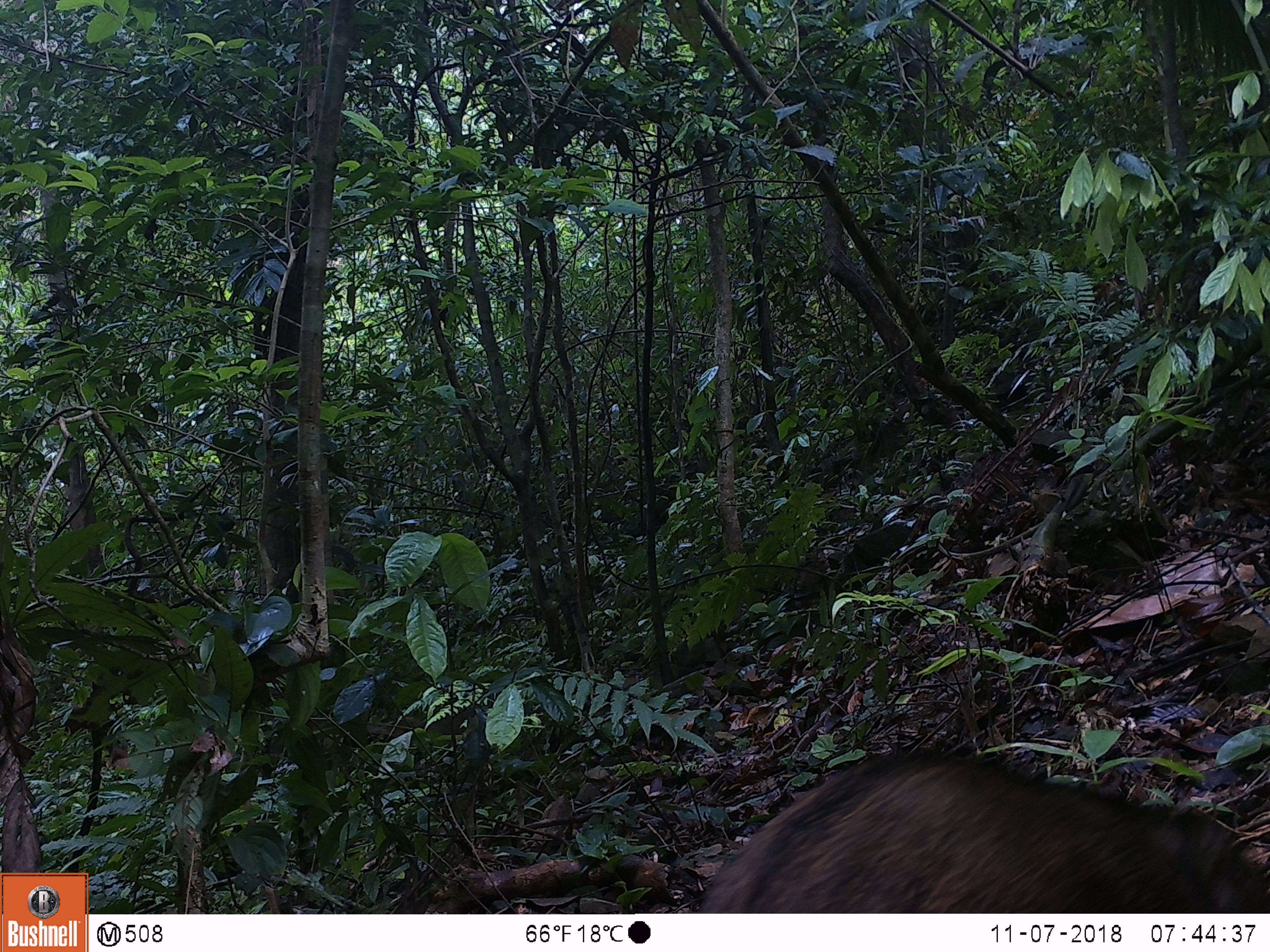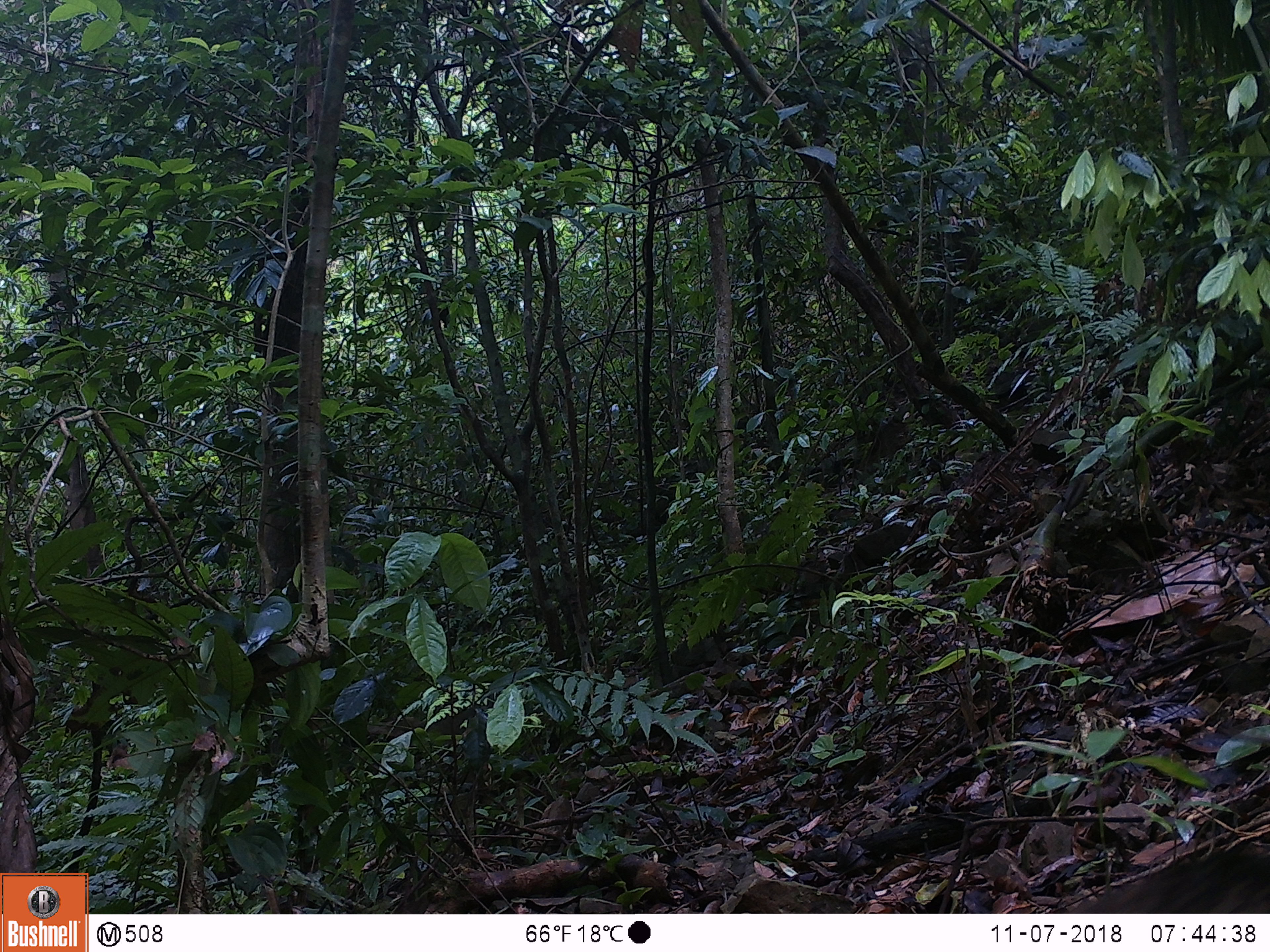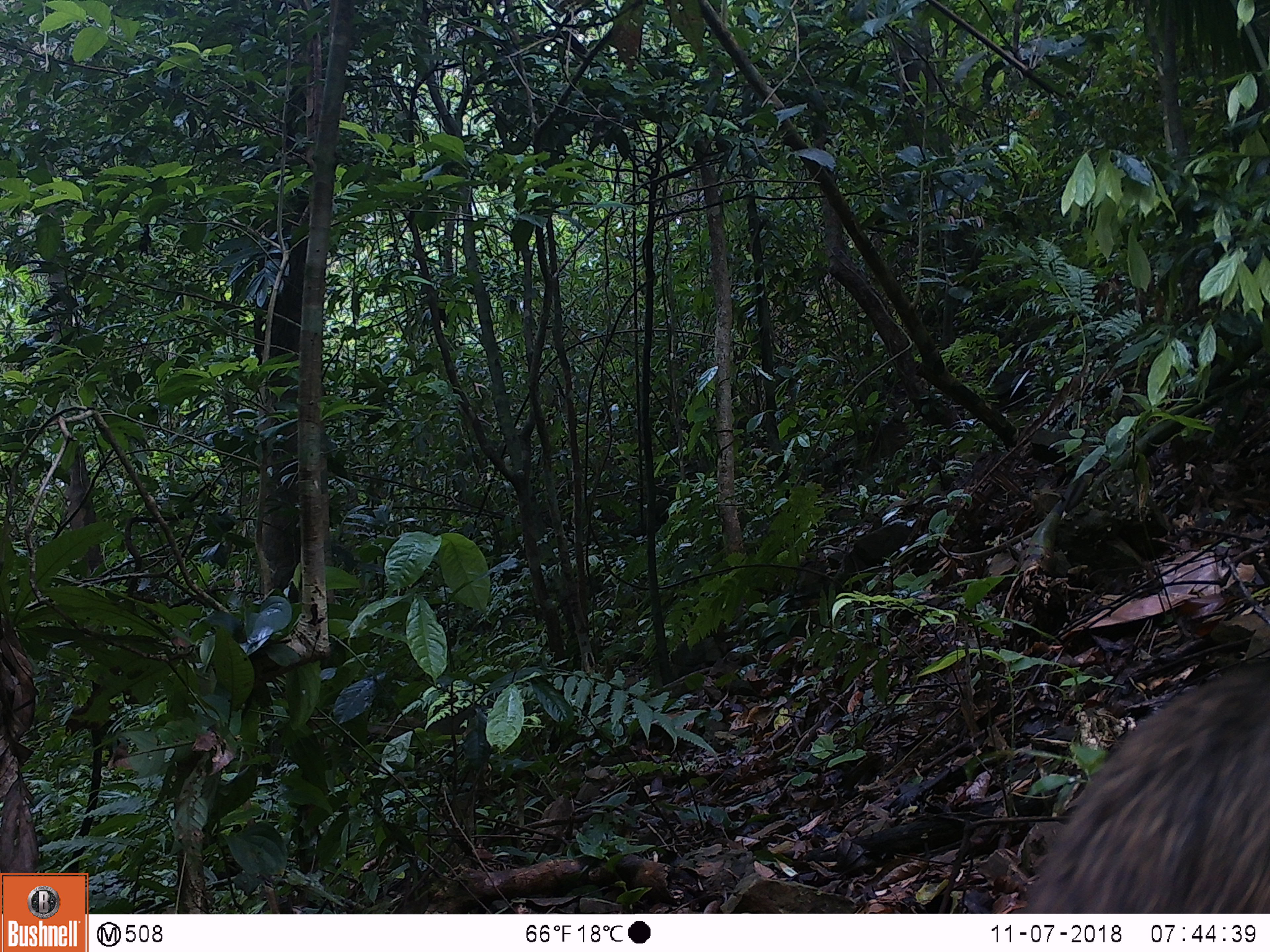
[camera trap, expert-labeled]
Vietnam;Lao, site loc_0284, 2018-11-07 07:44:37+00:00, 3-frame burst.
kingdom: Animalia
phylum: Chordata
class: Mammalia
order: Artiodactyla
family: Suidae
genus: Sus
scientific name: Sus scrofa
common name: eurasian wild pig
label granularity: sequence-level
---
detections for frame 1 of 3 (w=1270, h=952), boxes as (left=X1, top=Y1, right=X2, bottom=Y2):
eurasian wild pig: (left=688, top=748, right=1267, bottom=913)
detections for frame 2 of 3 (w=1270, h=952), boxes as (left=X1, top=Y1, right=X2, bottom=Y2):
eurasian wild pig: (left=1066, top=846, right=1270, bottom=913)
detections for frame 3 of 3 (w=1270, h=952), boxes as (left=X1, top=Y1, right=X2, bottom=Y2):
eurasian wild pig: (left=1026, top=663, right=1270, bottom=913)